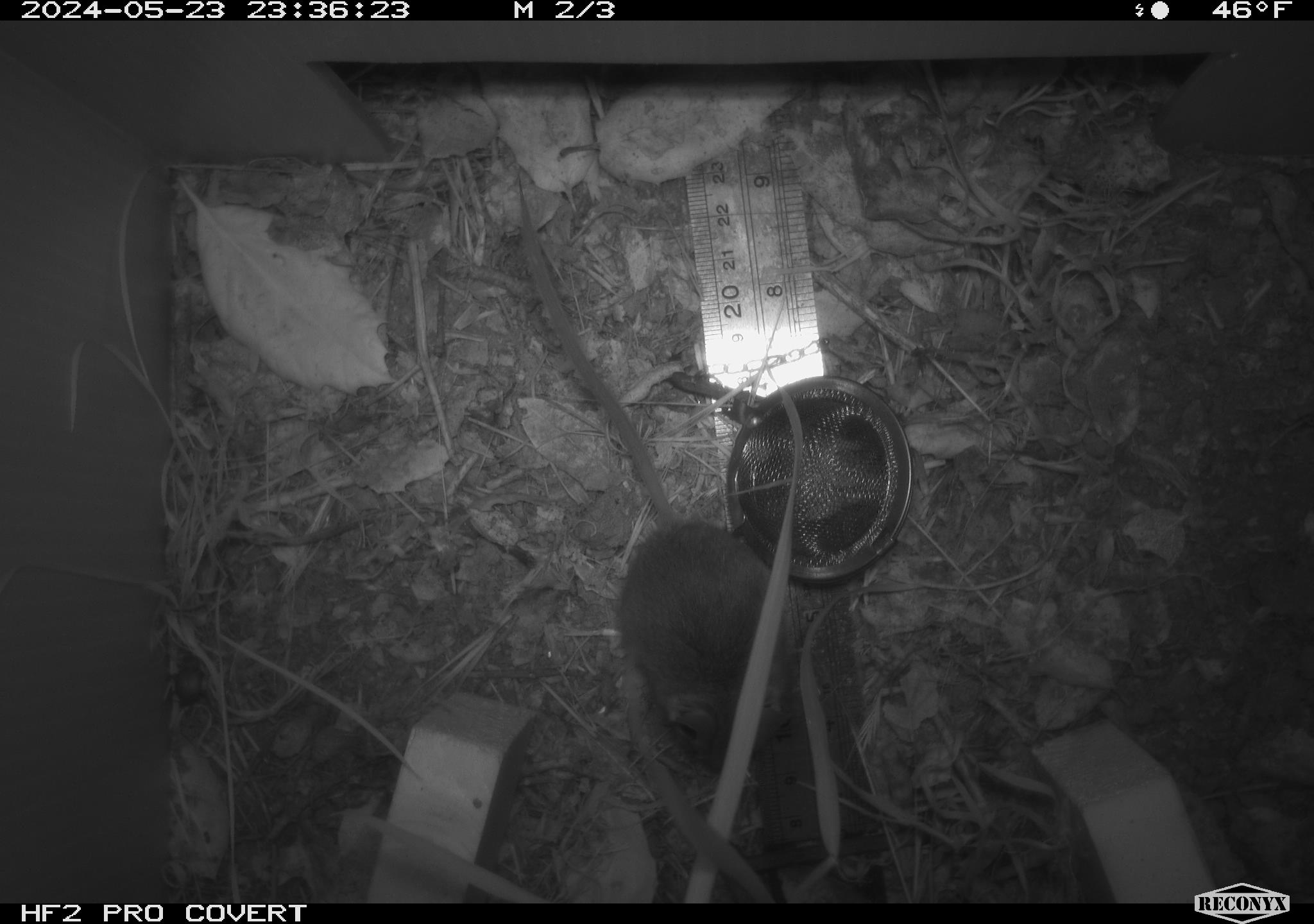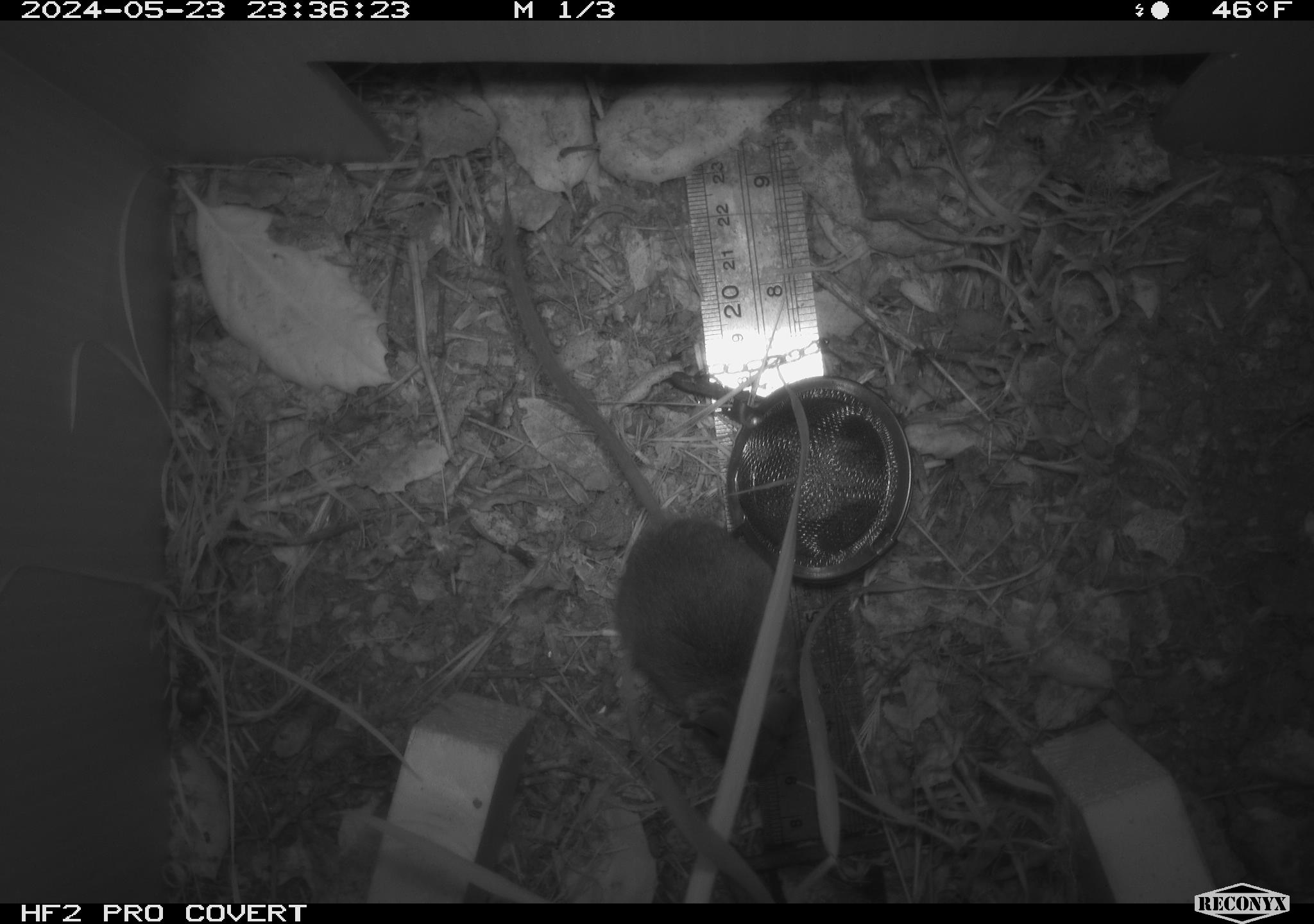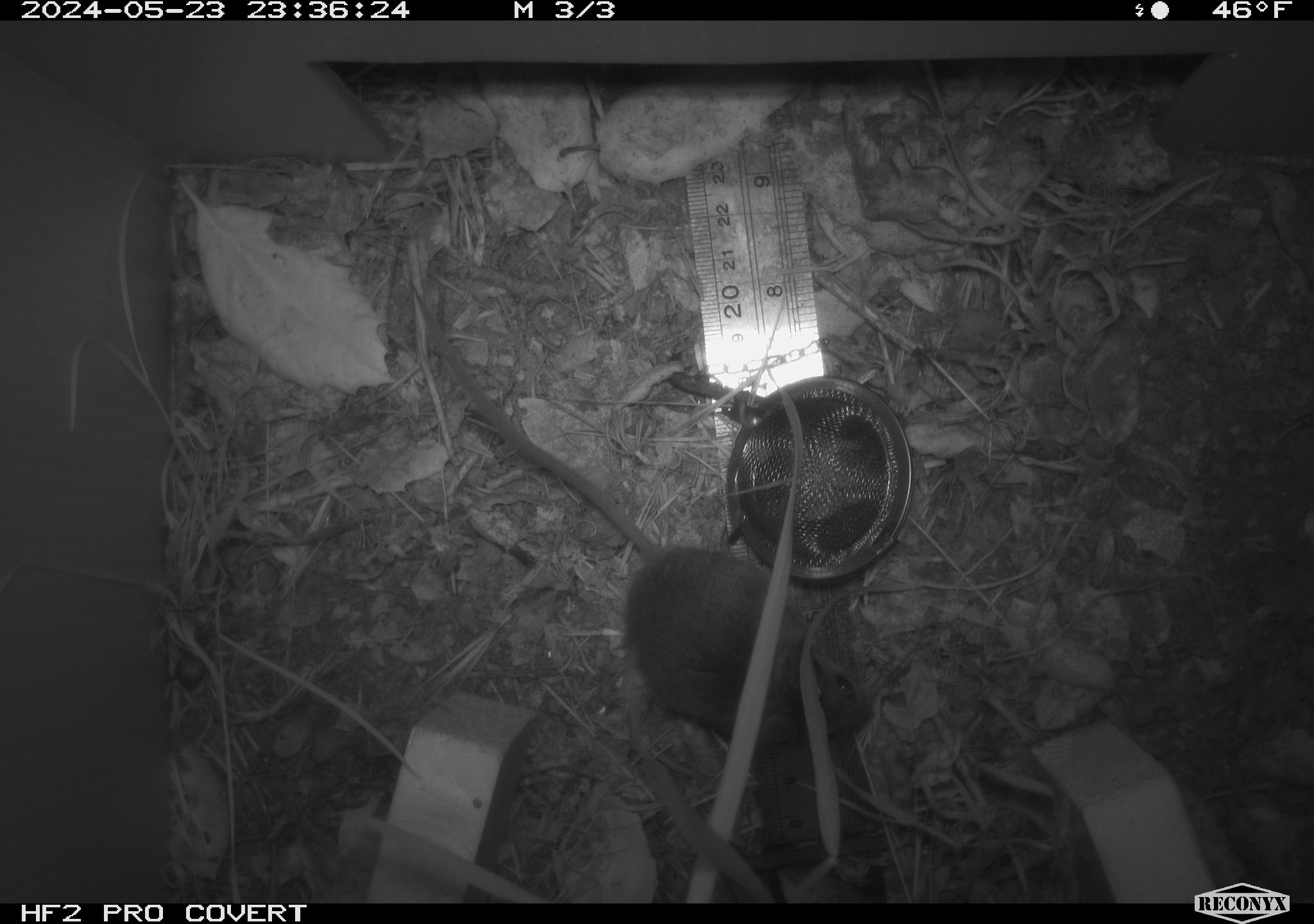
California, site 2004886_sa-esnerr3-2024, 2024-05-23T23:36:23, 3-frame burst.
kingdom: Animalia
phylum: Chordata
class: Mammalia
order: Rodentia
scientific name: Rodentia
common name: rodent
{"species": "rodent (Rodentia)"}